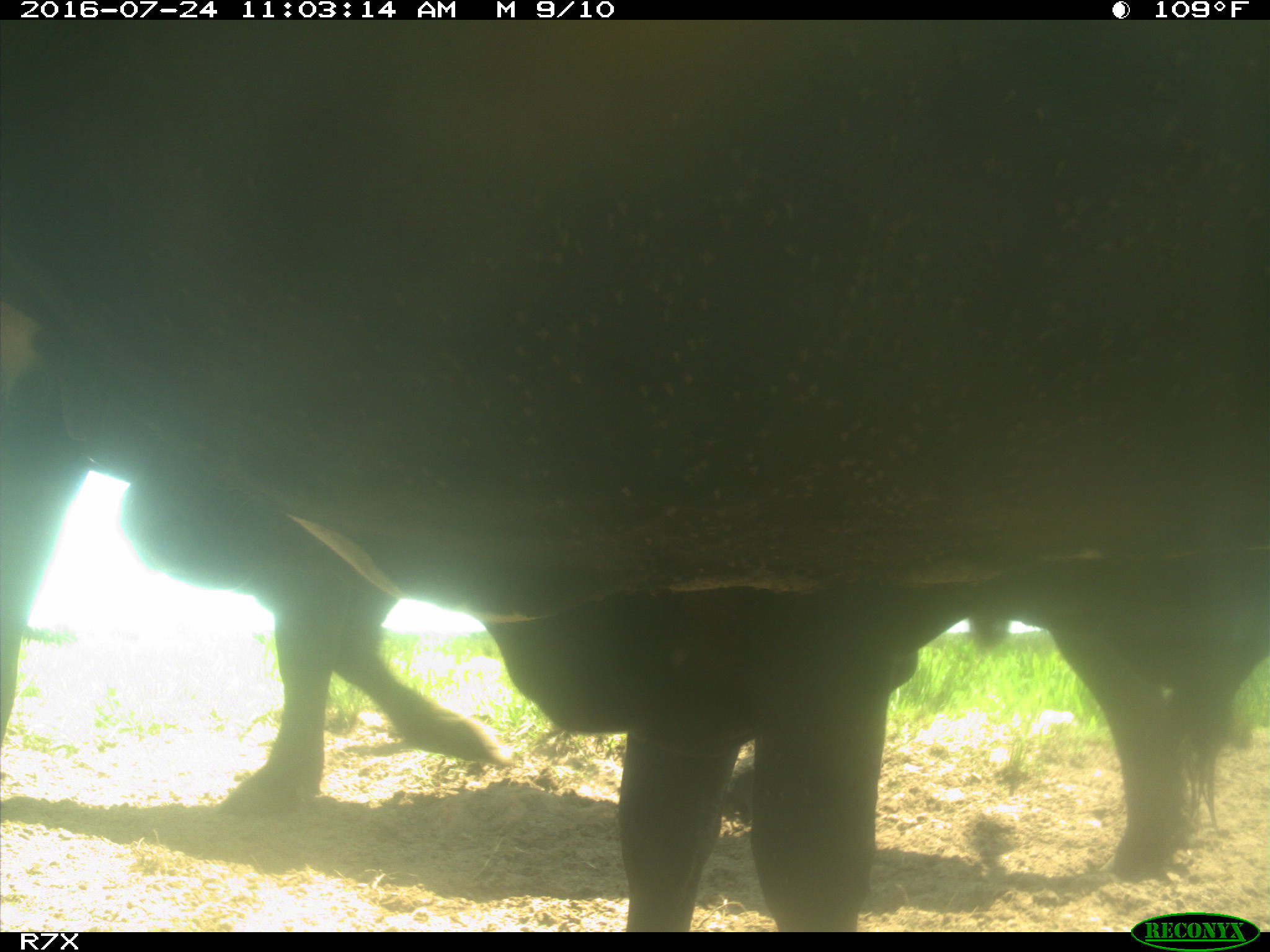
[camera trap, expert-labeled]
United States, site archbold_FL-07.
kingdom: Animalia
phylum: Chordata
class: Mammalia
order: Artiodactyla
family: Bovidae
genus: Bos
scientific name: Bos taurus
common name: domestic cow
Bos taurus (domestic cow).